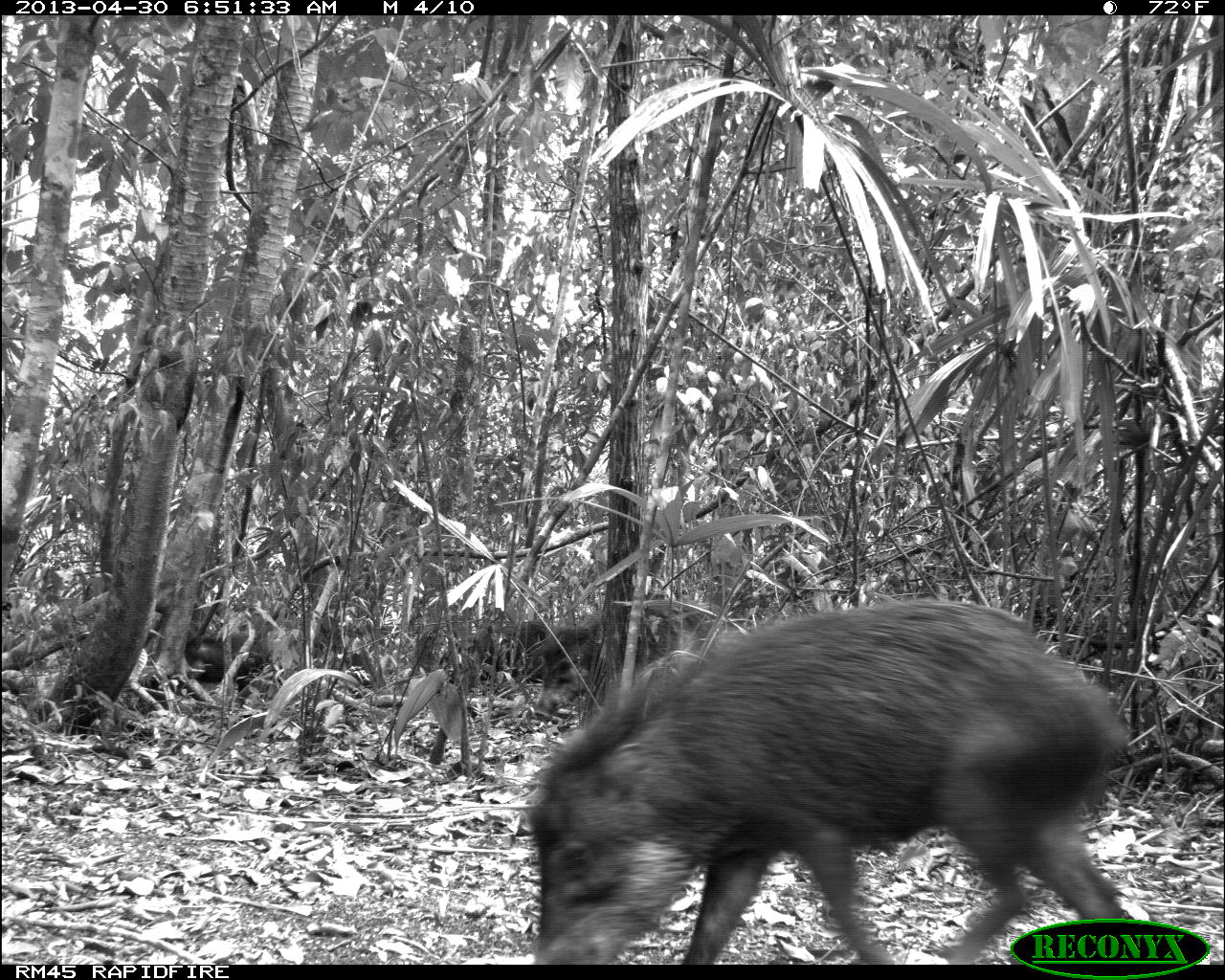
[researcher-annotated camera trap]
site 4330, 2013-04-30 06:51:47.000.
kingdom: Animalia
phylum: Chordata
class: Mammalia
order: Artiodactyla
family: Tayassuidae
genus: Tayassu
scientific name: Tayassu pecari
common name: white-lipped peccary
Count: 5.